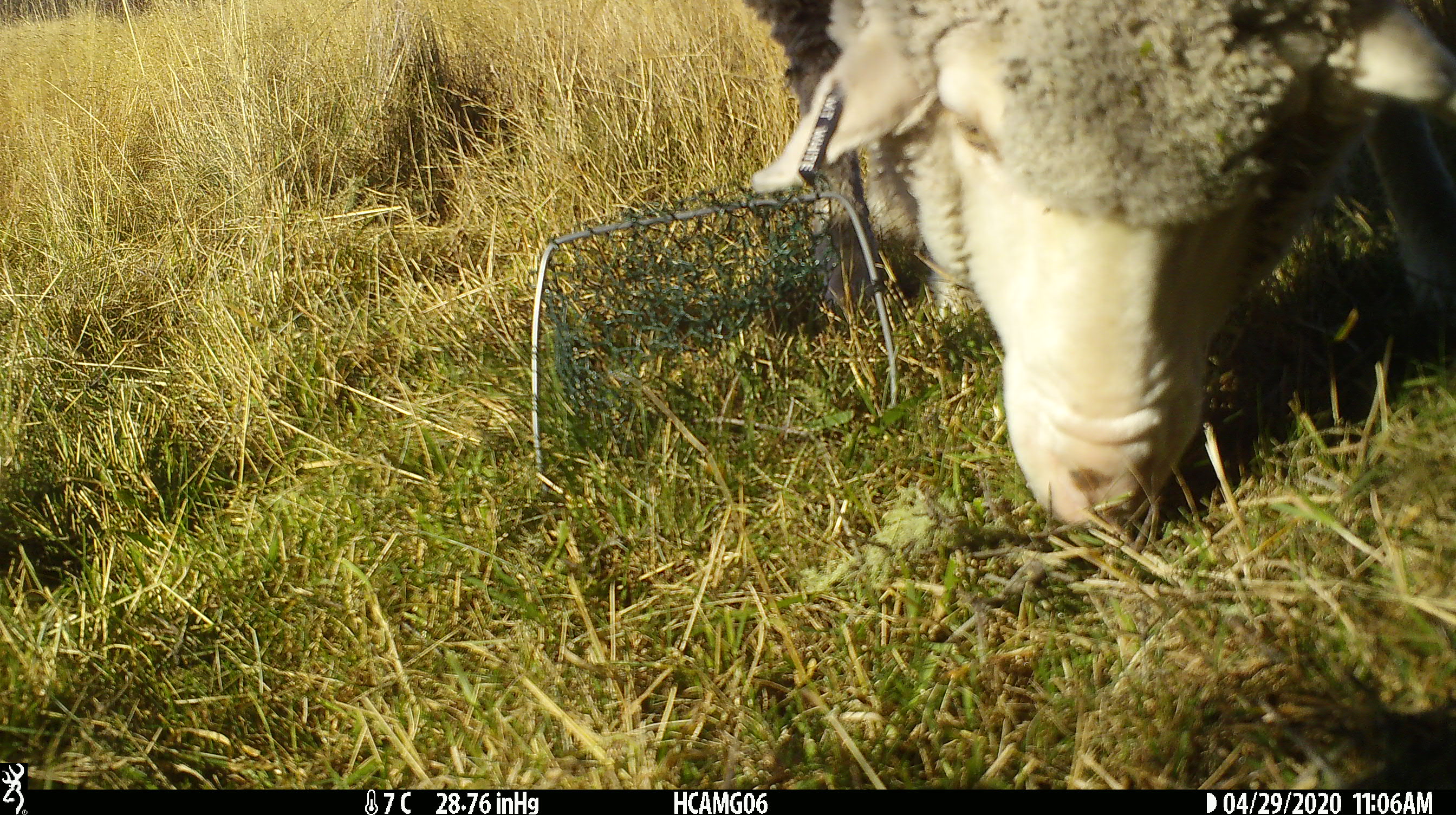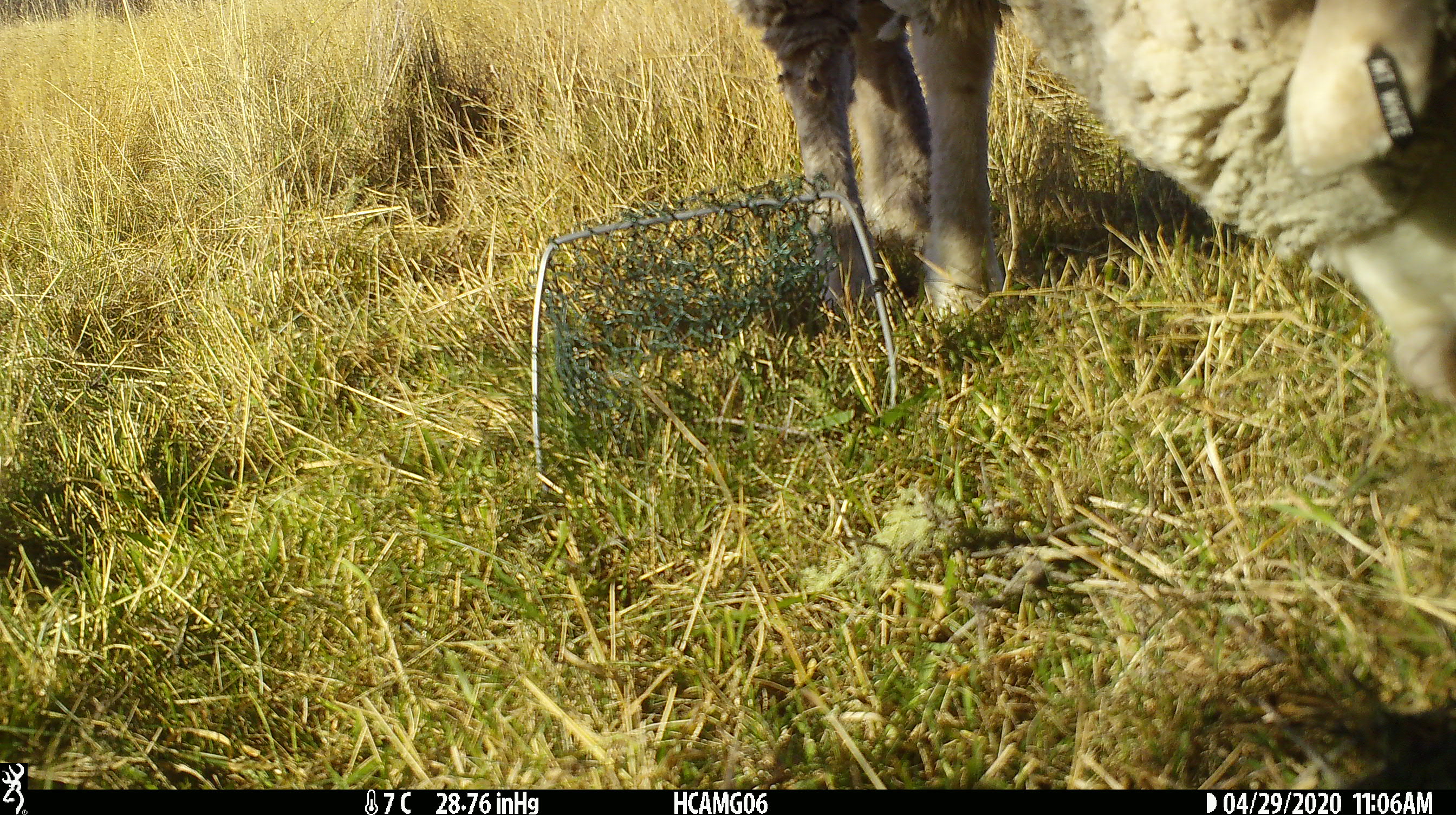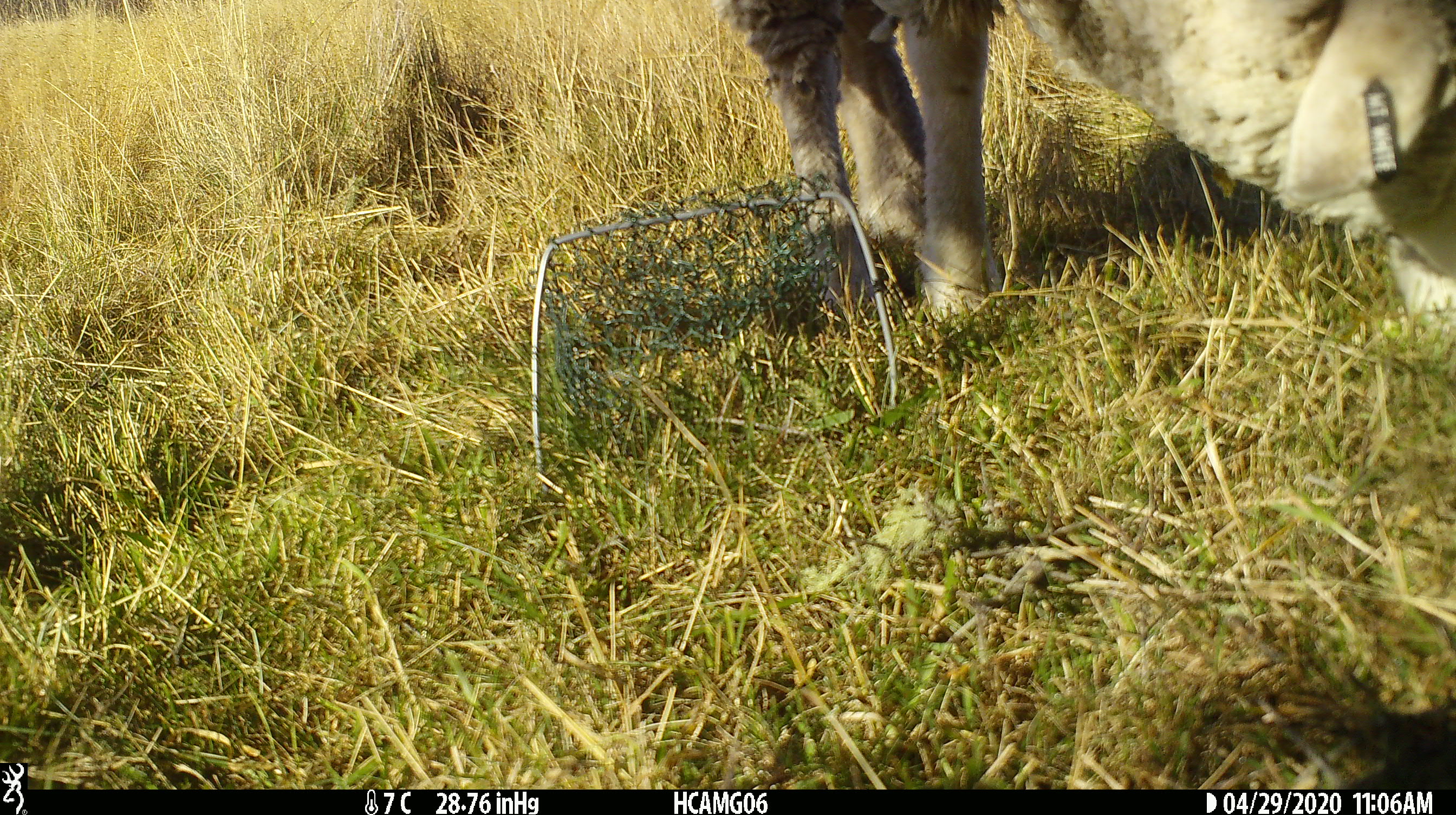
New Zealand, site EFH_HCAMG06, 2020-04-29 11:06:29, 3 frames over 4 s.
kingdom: Animalia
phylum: Chordata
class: Mammalia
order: Artiodactyla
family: Bovidae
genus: Ovis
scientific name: Ovis aries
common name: domestic sheep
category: sheep